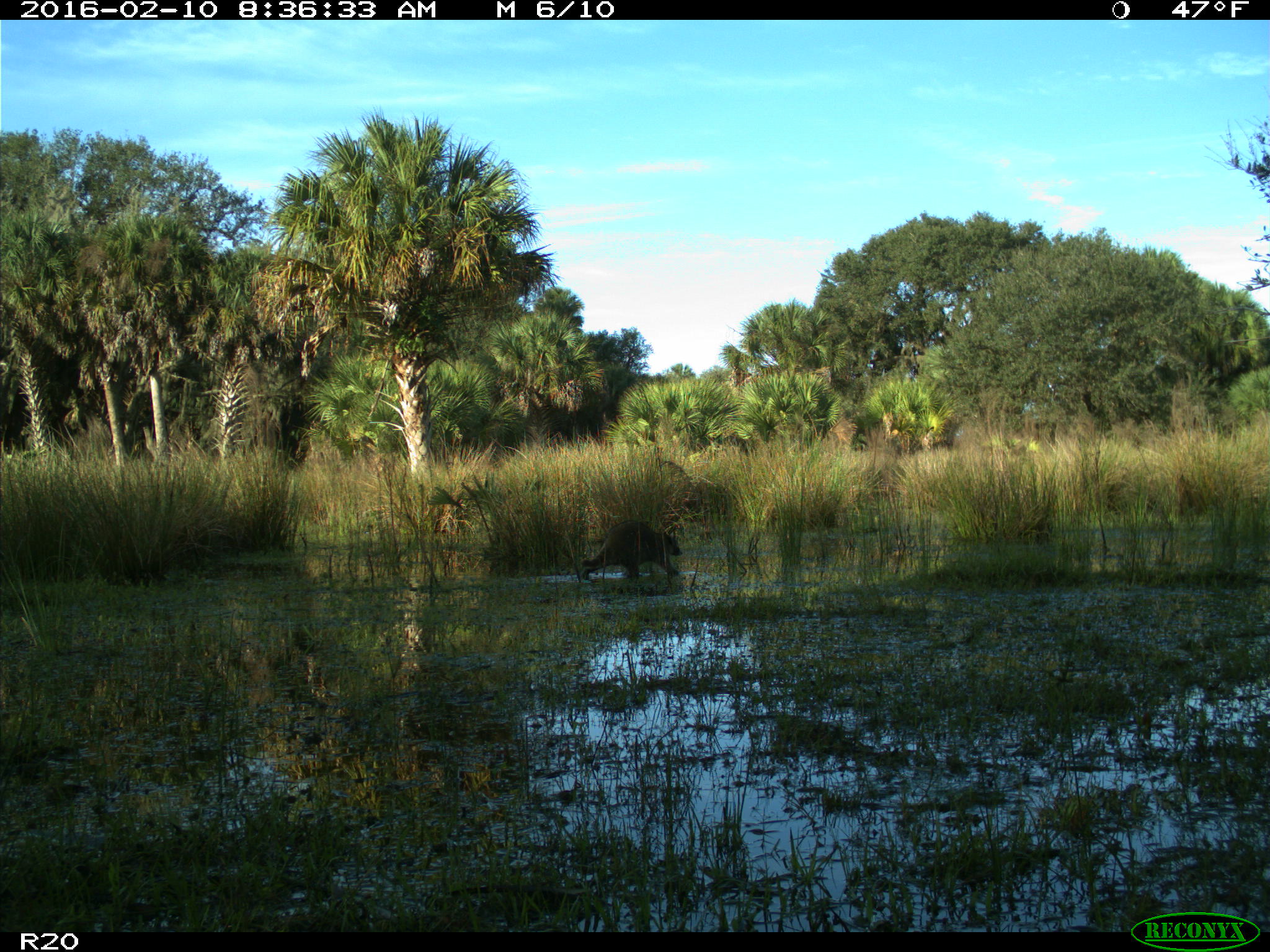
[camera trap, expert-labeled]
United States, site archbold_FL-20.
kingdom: Animalia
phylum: Chordata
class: Mammalia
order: Carnivora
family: Procyonidae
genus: Procyon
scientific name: Procyon lotor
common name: common raccoon